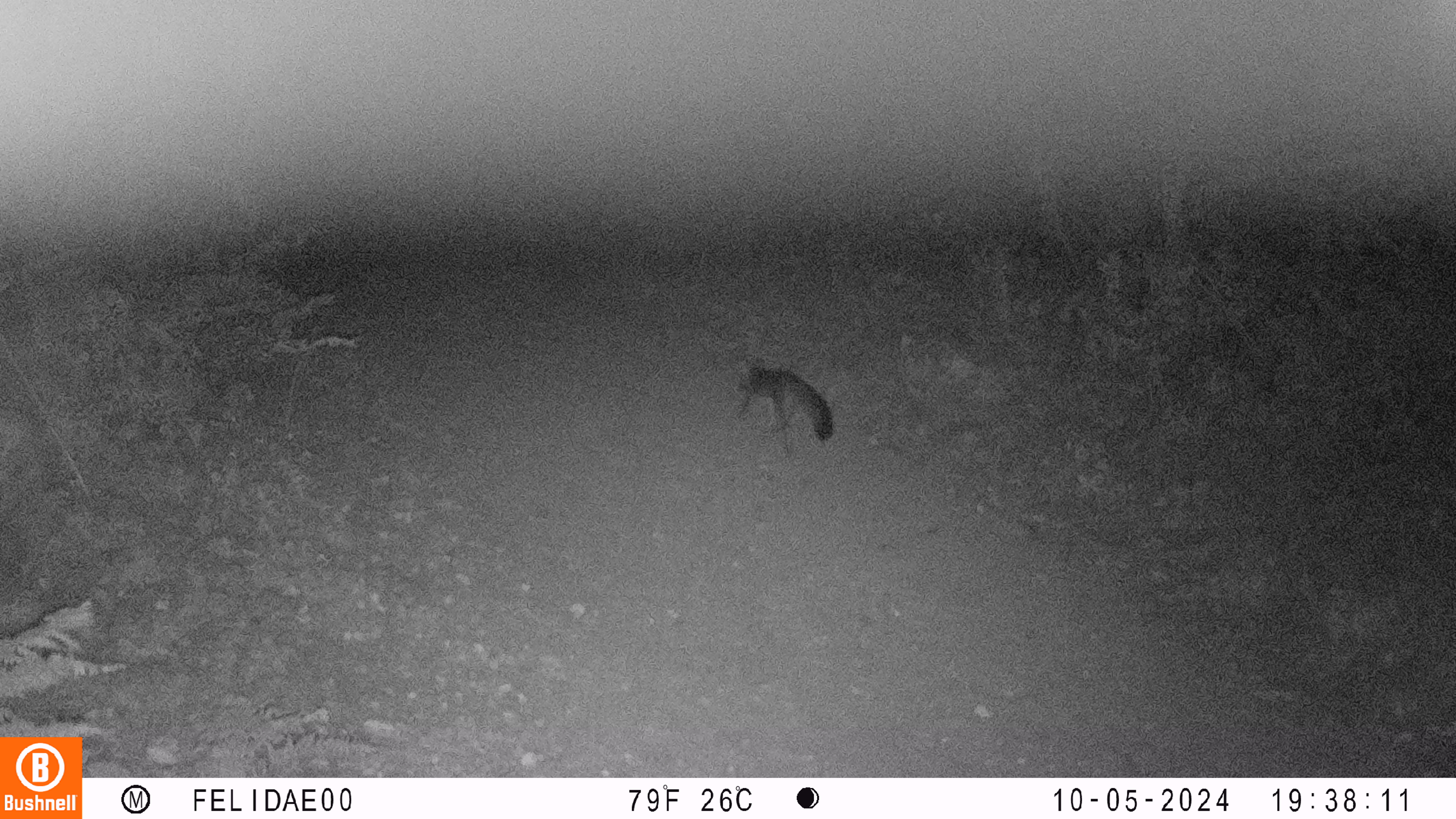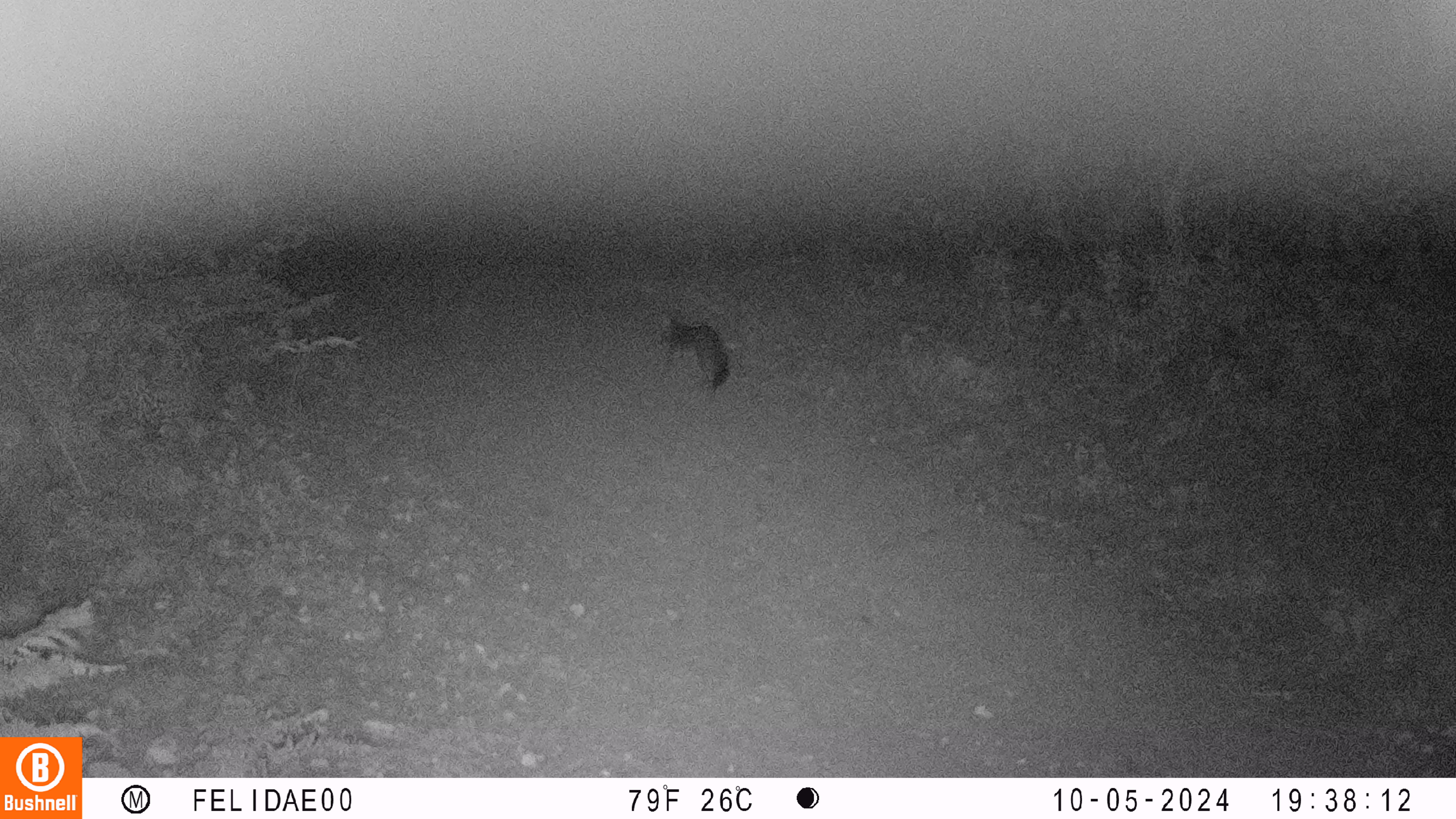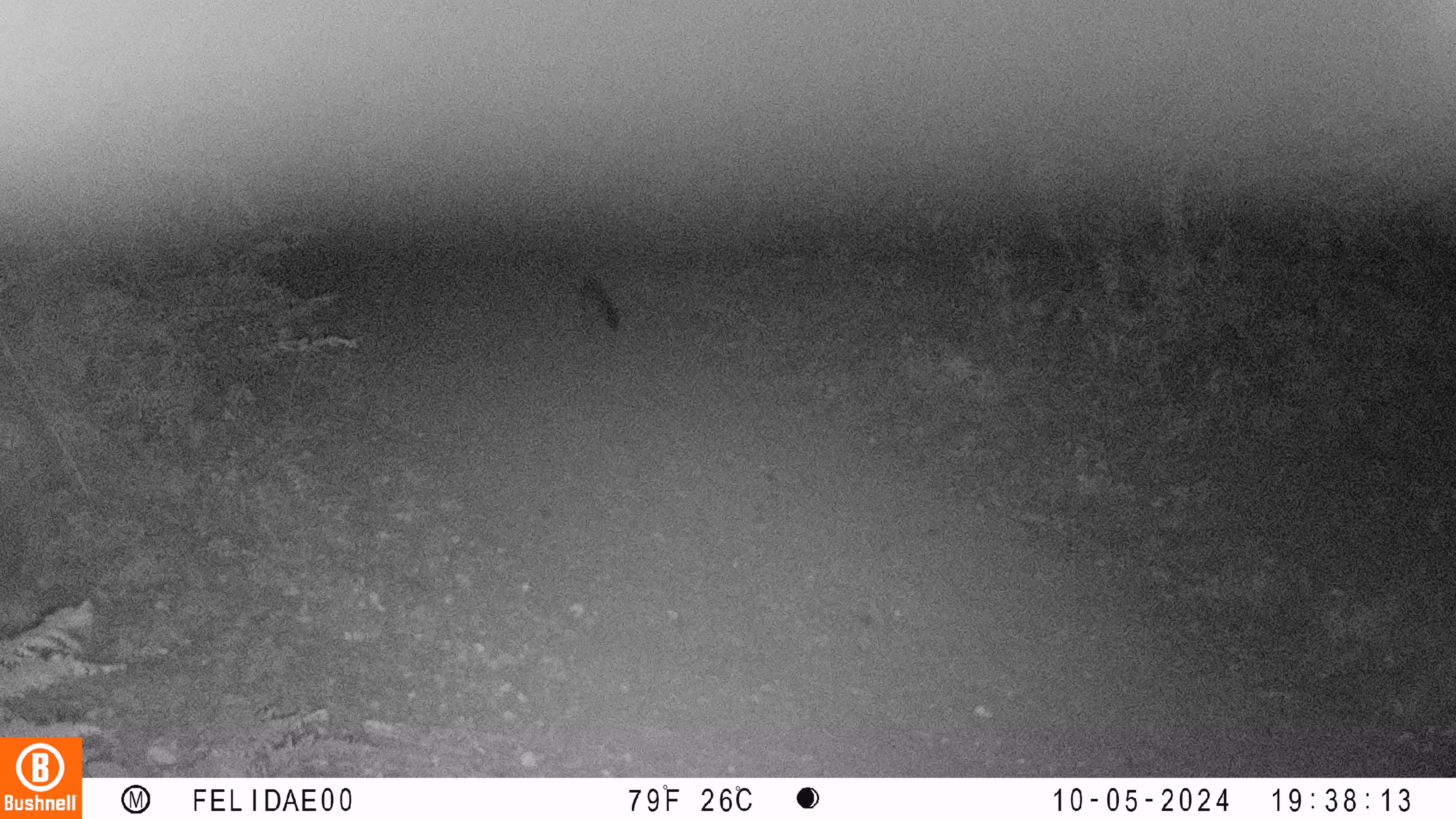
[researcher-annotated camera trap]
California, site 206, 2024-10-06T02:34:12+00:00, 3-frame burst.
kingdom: Animalia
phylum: Chordata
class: Mammalia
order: Carnivora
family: Canidae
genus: Urocyon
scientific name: Urocyon cinereoargenteus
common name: gray fox